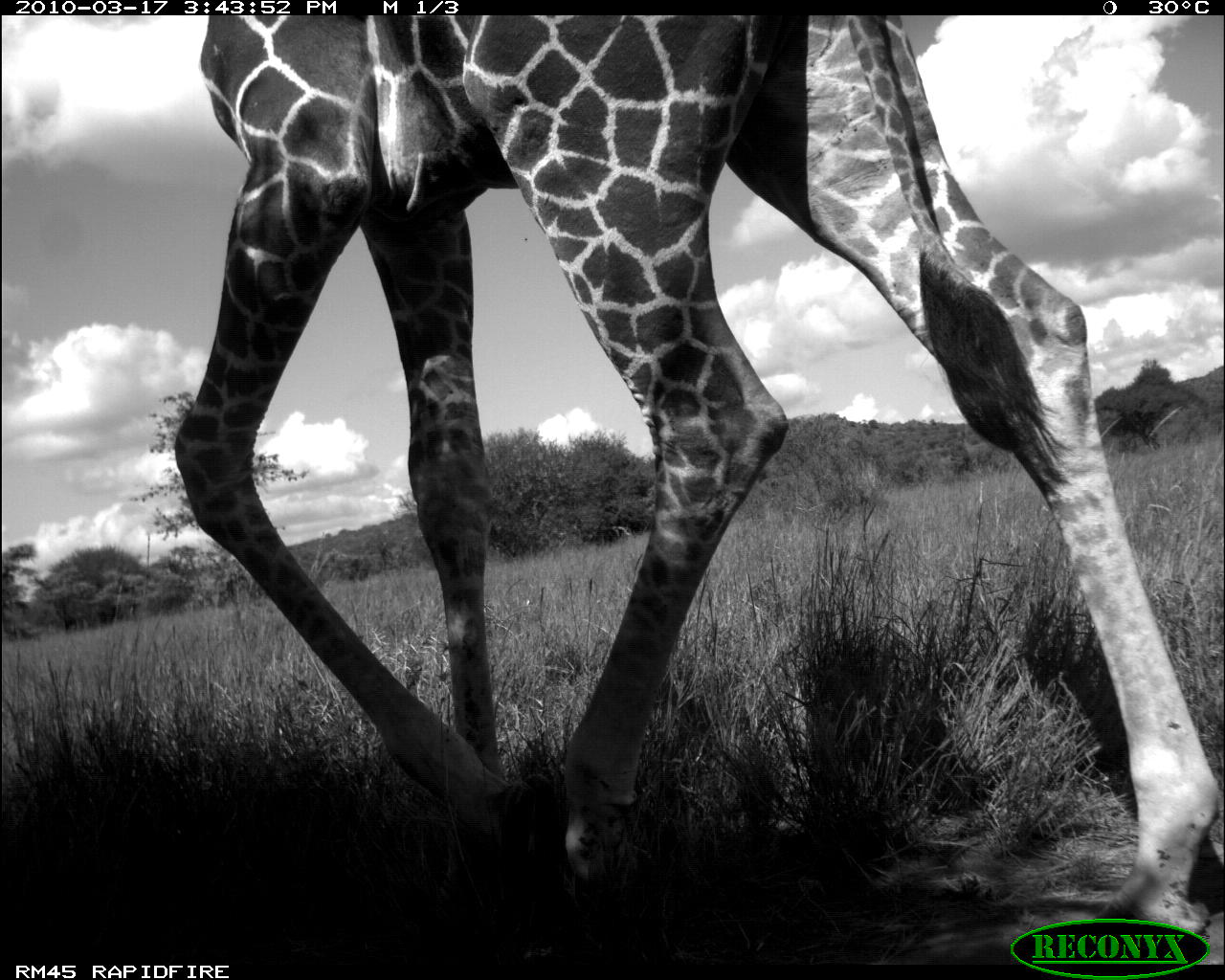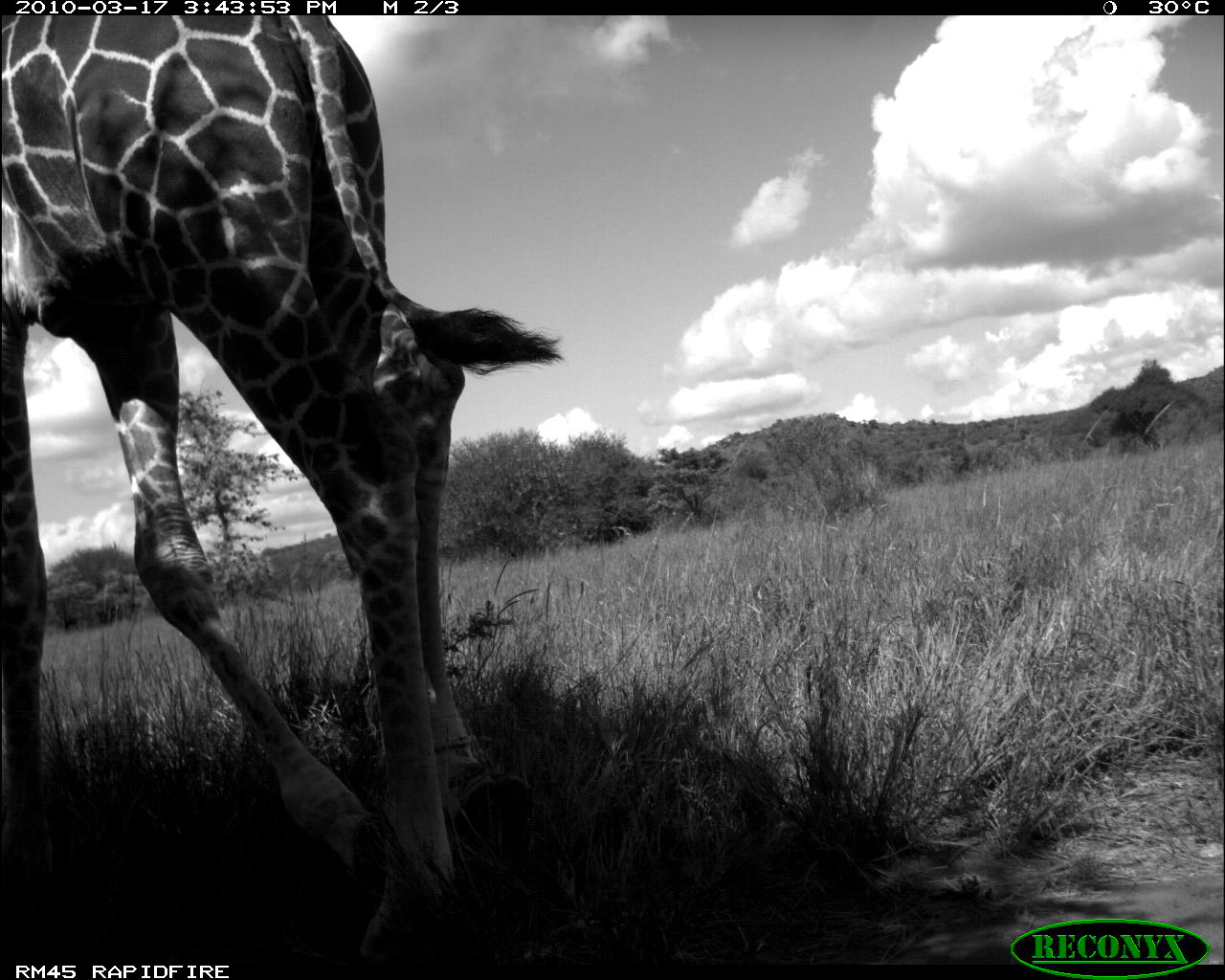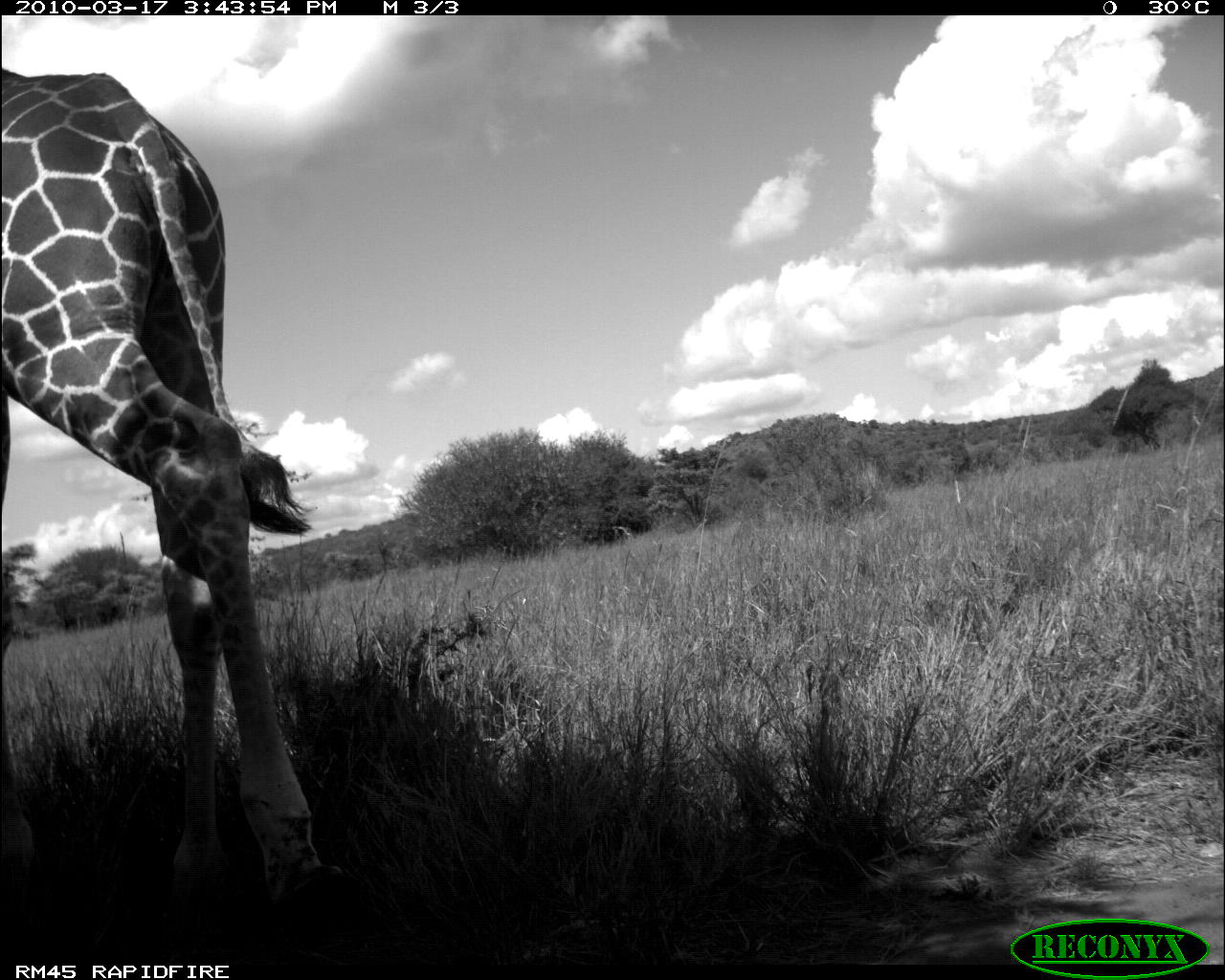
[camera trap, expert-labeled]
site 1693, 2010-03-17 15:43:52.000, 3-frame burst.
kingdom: Animalia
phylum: Chordata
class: Mammalia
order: Artiodactyla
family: Giraffidae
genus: Giraffa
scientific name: Giraffa camelopardalis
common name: giraffe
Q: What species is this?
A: Giraffa camelopardalis (giraffe).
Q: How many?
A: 1.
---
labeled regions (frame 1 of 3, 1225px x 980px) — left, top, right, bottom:
giraffa camelopardalis: 174, 15, 1225, 928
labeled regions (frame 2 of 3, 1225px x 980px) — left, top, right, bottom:
giraffa camelopardalis: 0, 13, 563, 963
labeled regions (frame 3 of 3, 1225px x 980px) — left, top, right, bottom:
giraffa camelopardalis: 0, 65, 343, 921